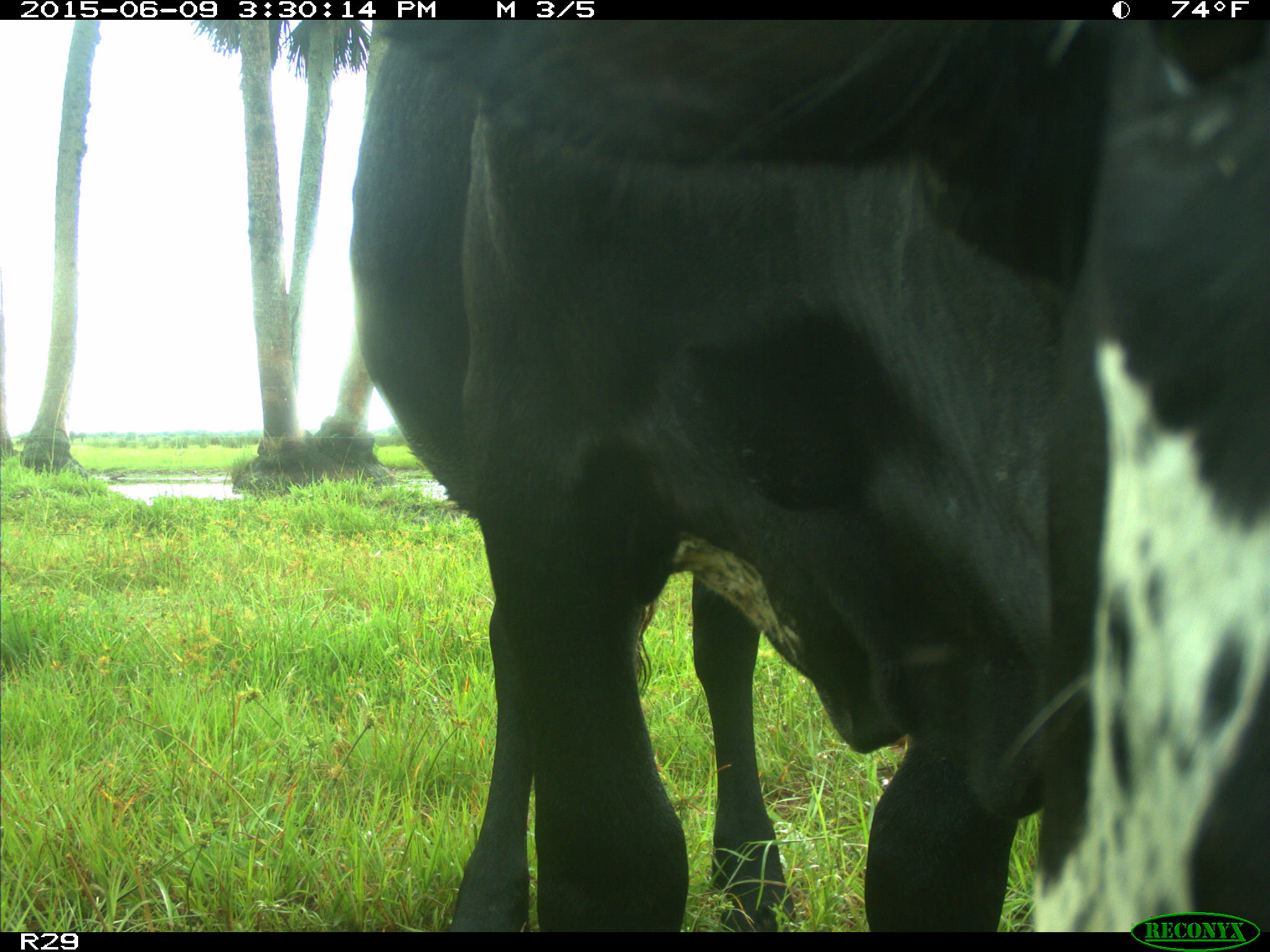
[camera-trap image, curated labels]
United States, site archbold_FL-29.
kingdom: Animalia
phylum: Chordata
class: Mammalia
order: Artiodactyla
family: Bovidae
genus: Bos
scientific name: Bos taurus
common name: domestic cow